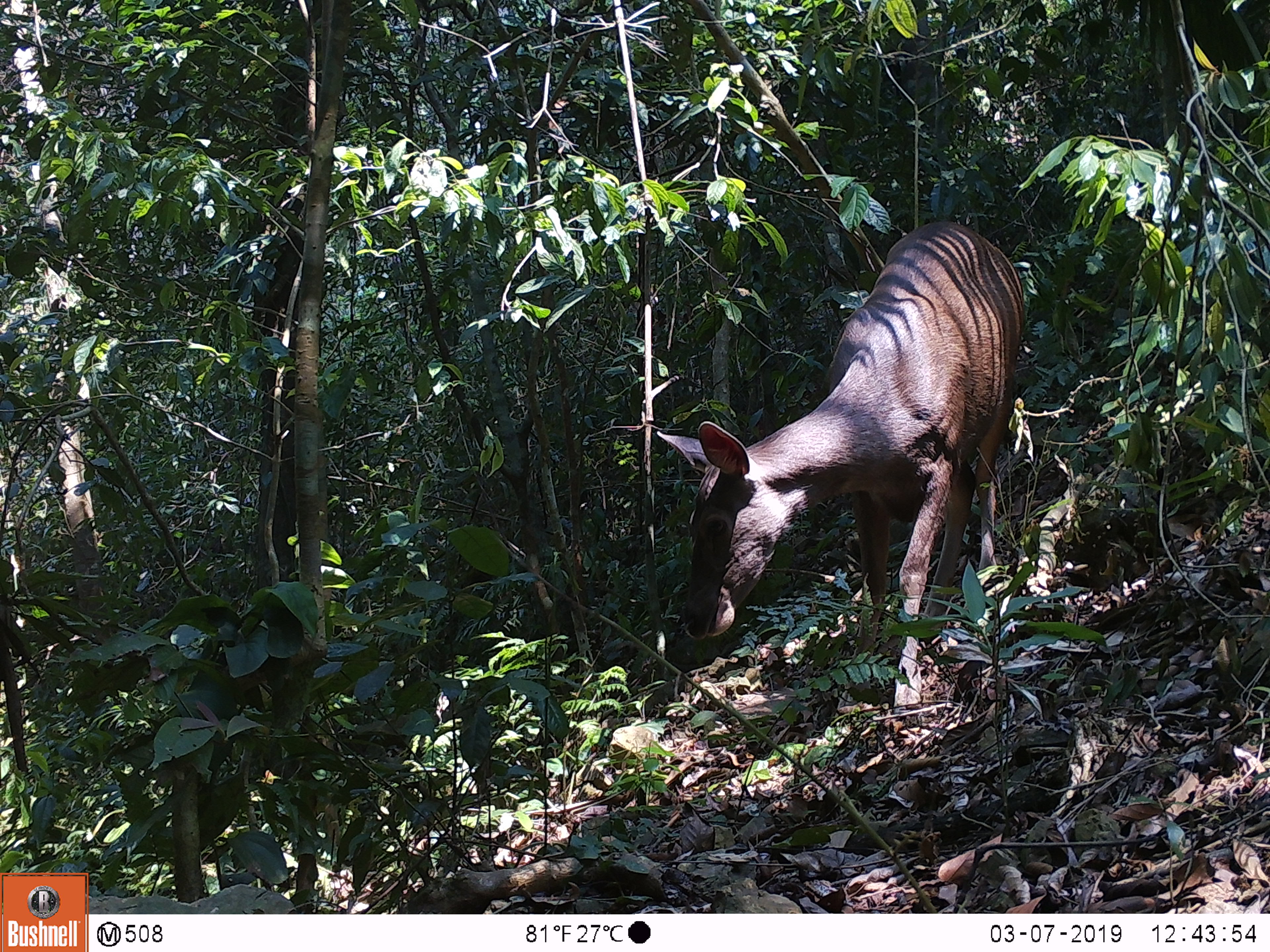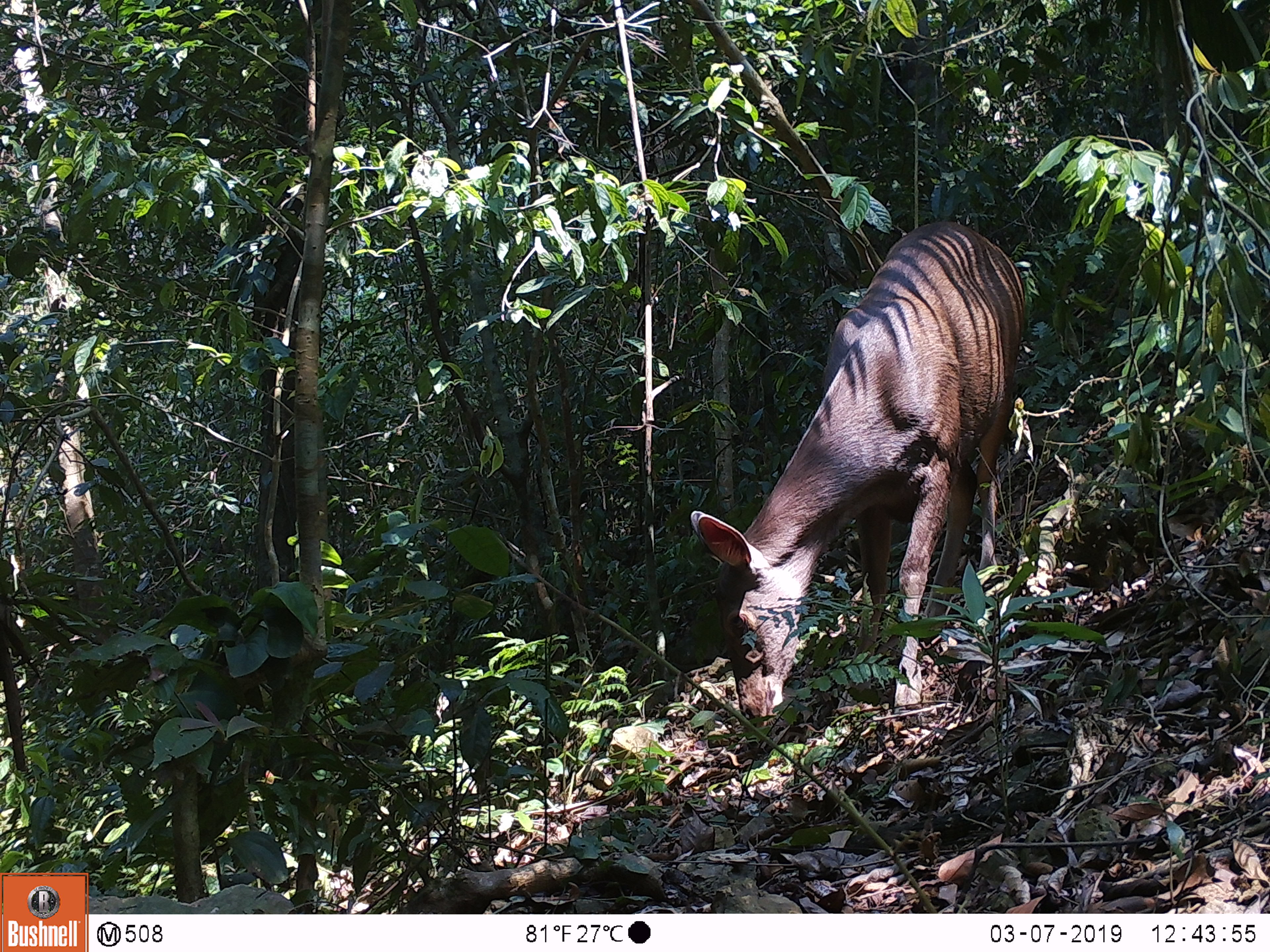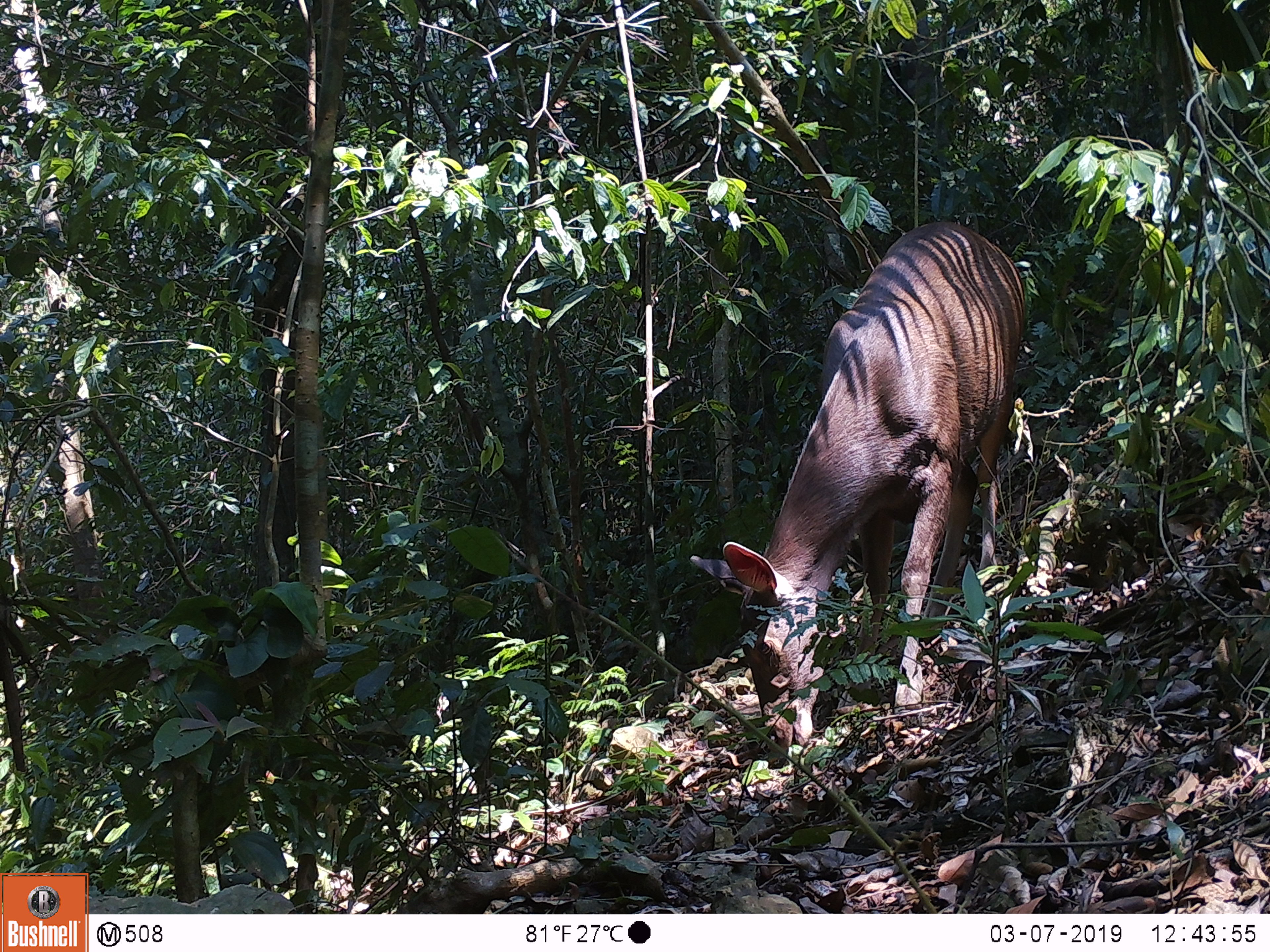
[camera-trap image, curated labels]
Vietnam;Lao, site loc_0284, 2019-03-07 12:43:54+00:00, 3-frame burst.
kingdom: Animalia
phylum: Chordata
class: Mammalia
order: Artiodactyla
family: Cervidae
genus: Rusa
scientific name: Rusa unicolor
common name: sambar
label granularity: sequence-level